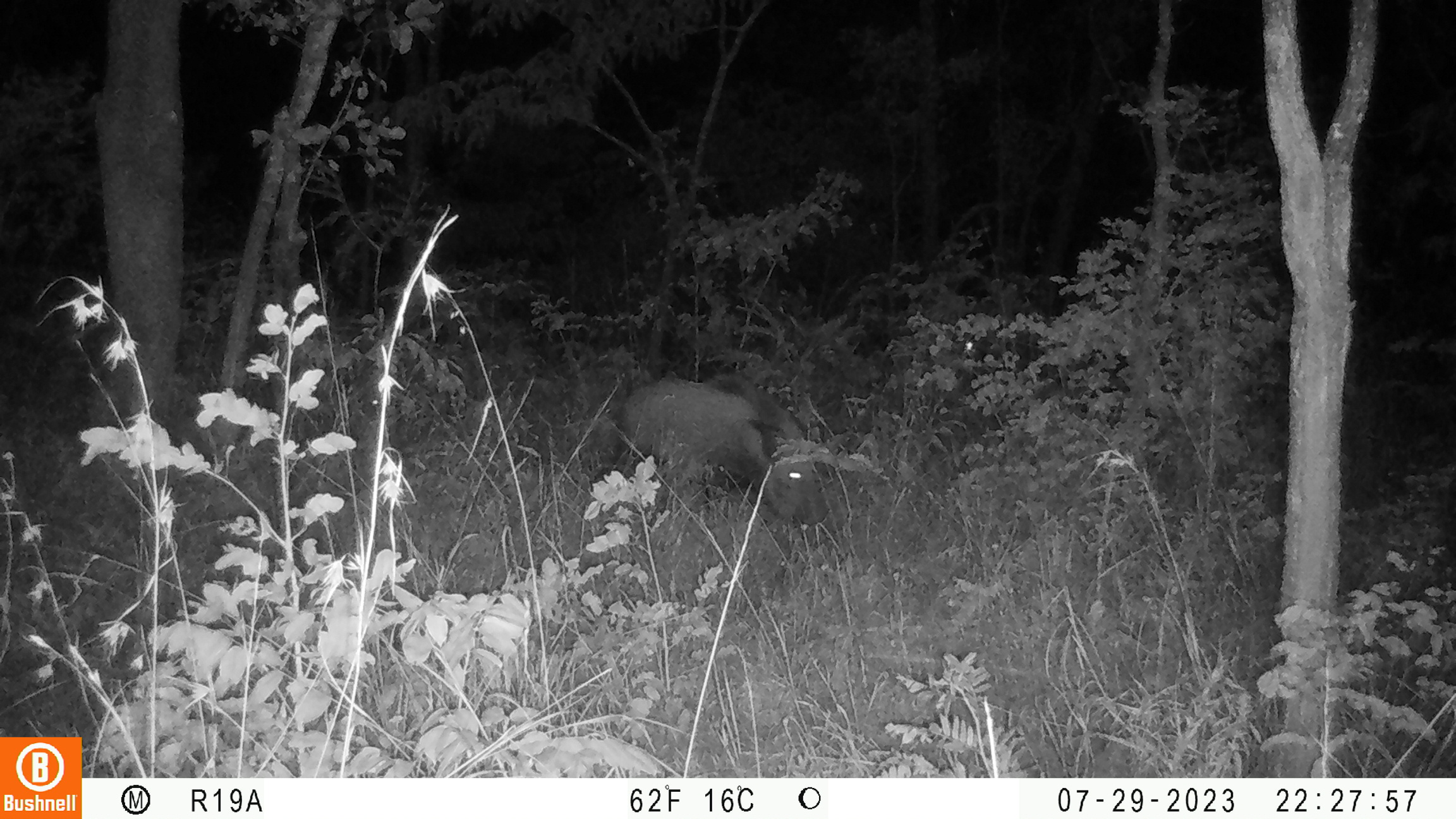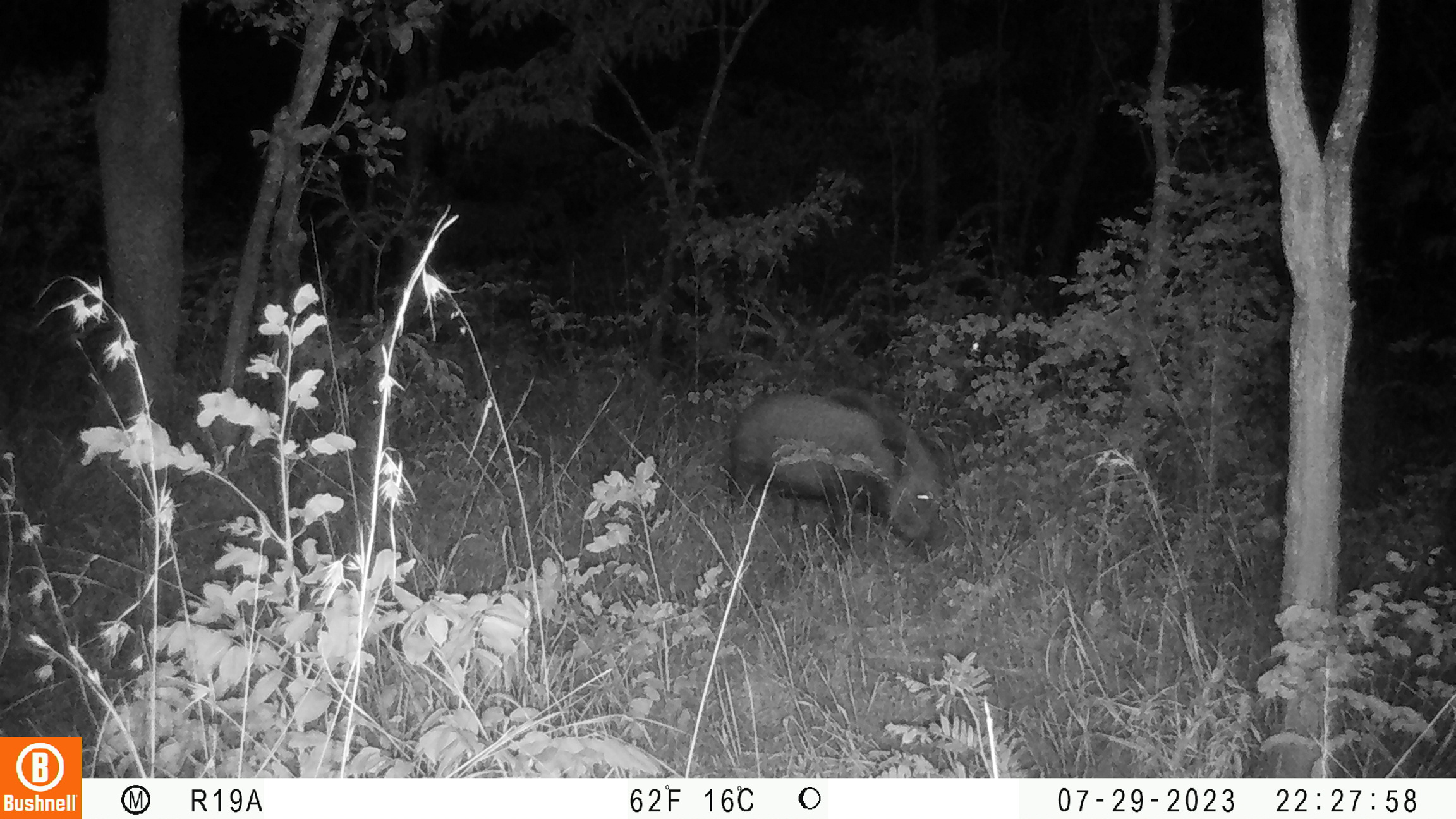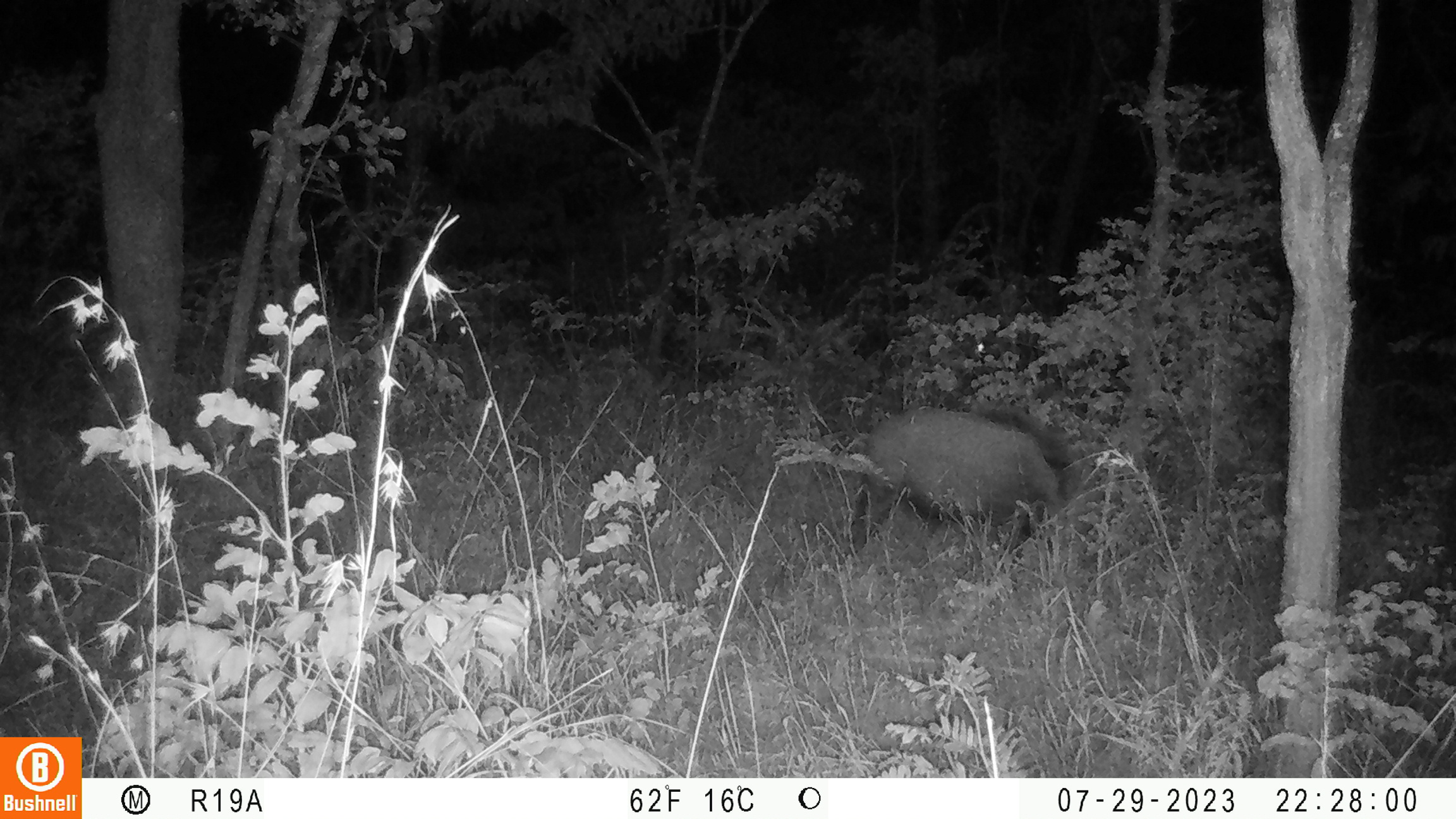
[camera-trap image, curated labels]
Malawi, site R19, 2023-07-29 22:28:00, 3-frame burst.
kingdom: Animalia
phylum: Chordata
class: Mammalia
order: Artiodactyla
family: Suidae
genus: Potamochoerus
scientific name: Potamochoerus larvatus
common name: bushpig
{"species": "bushpig (Potamochoerus larvatus)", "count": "1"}